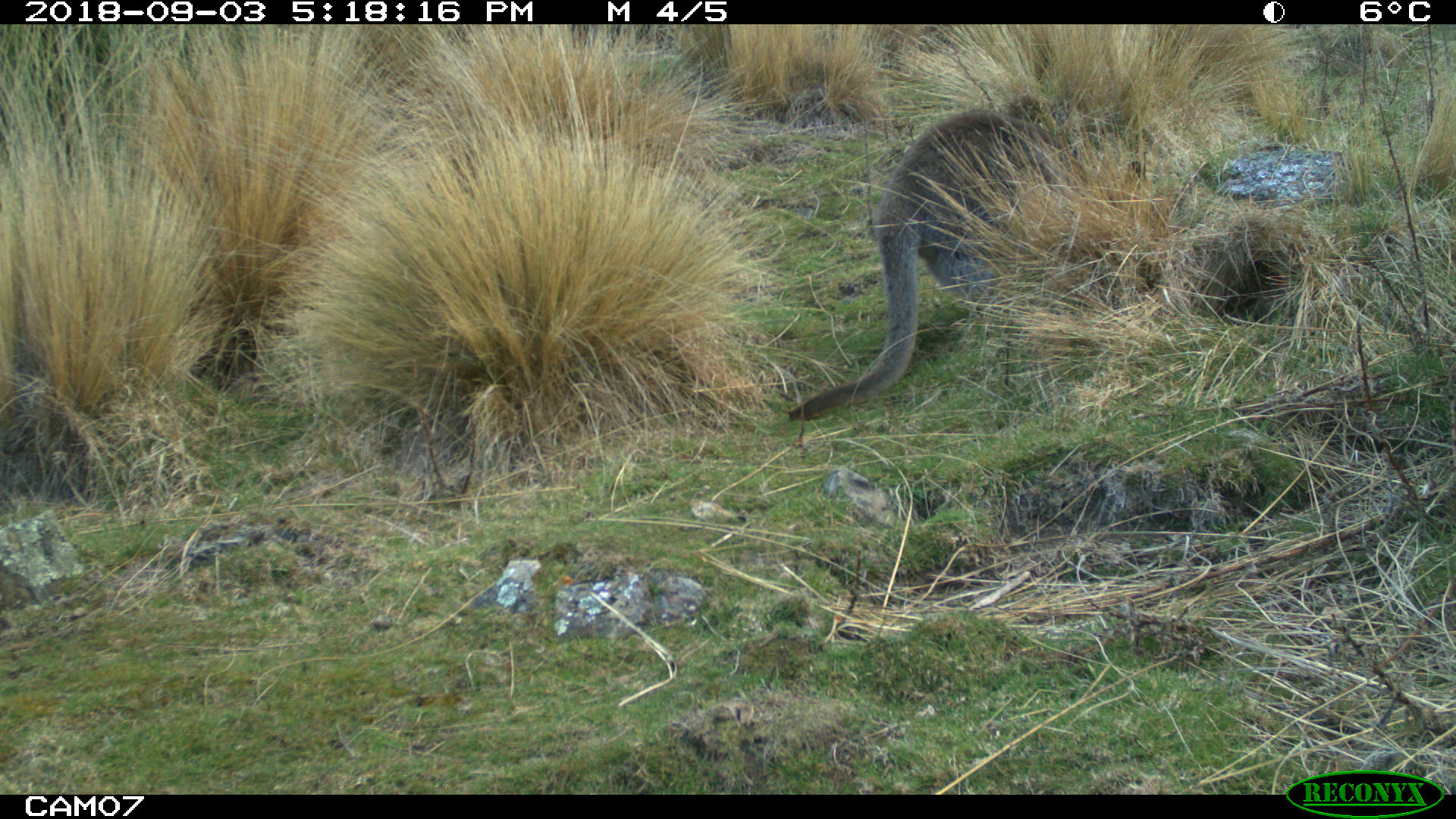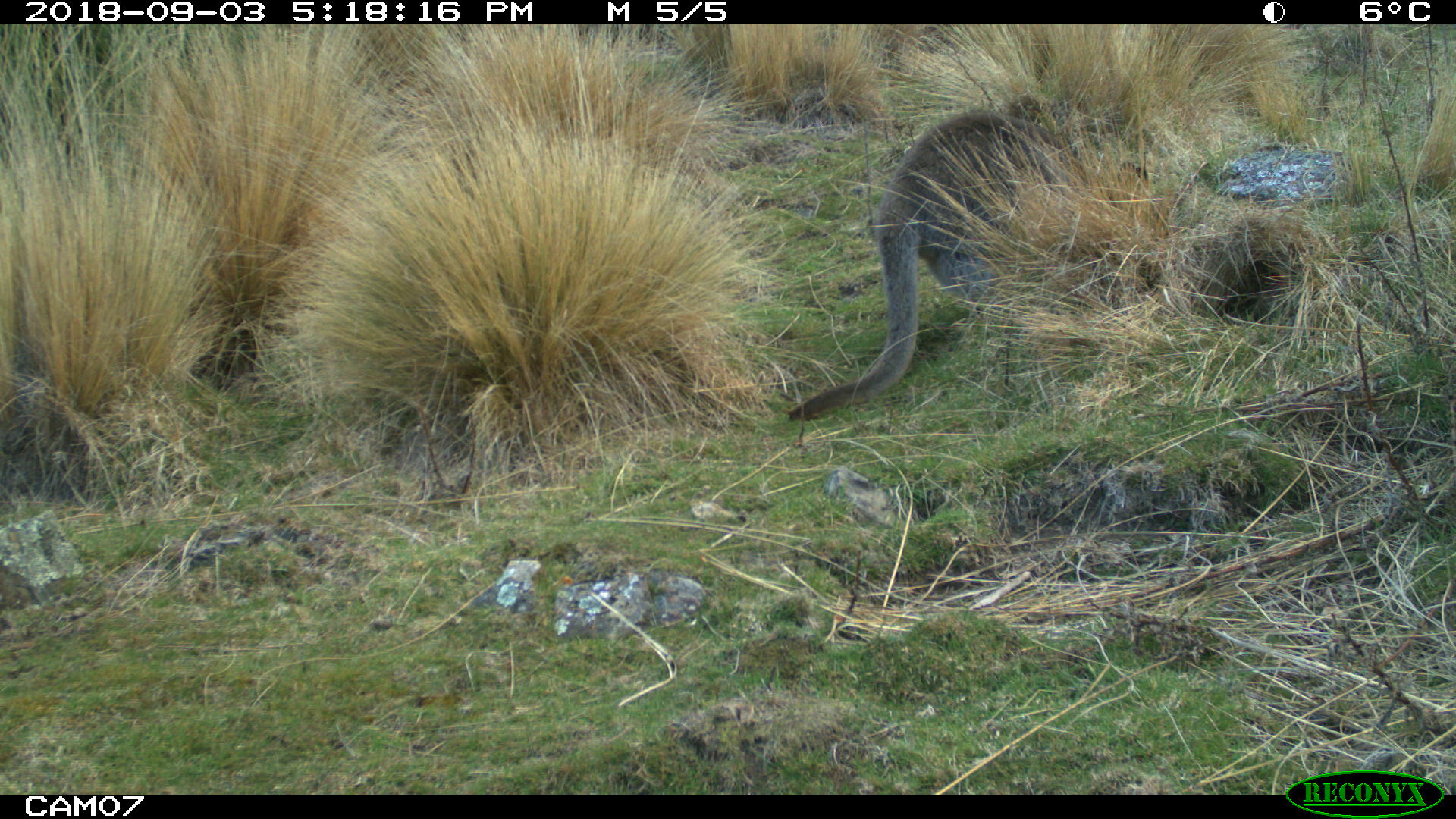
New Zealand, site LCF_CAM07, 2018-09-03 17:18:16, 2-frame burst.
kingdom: Animalia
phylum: Chordata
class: Mammalia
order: Diprotodontia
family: Macropodidae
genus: Notamacropus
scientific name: Notamacropus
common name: wallaby